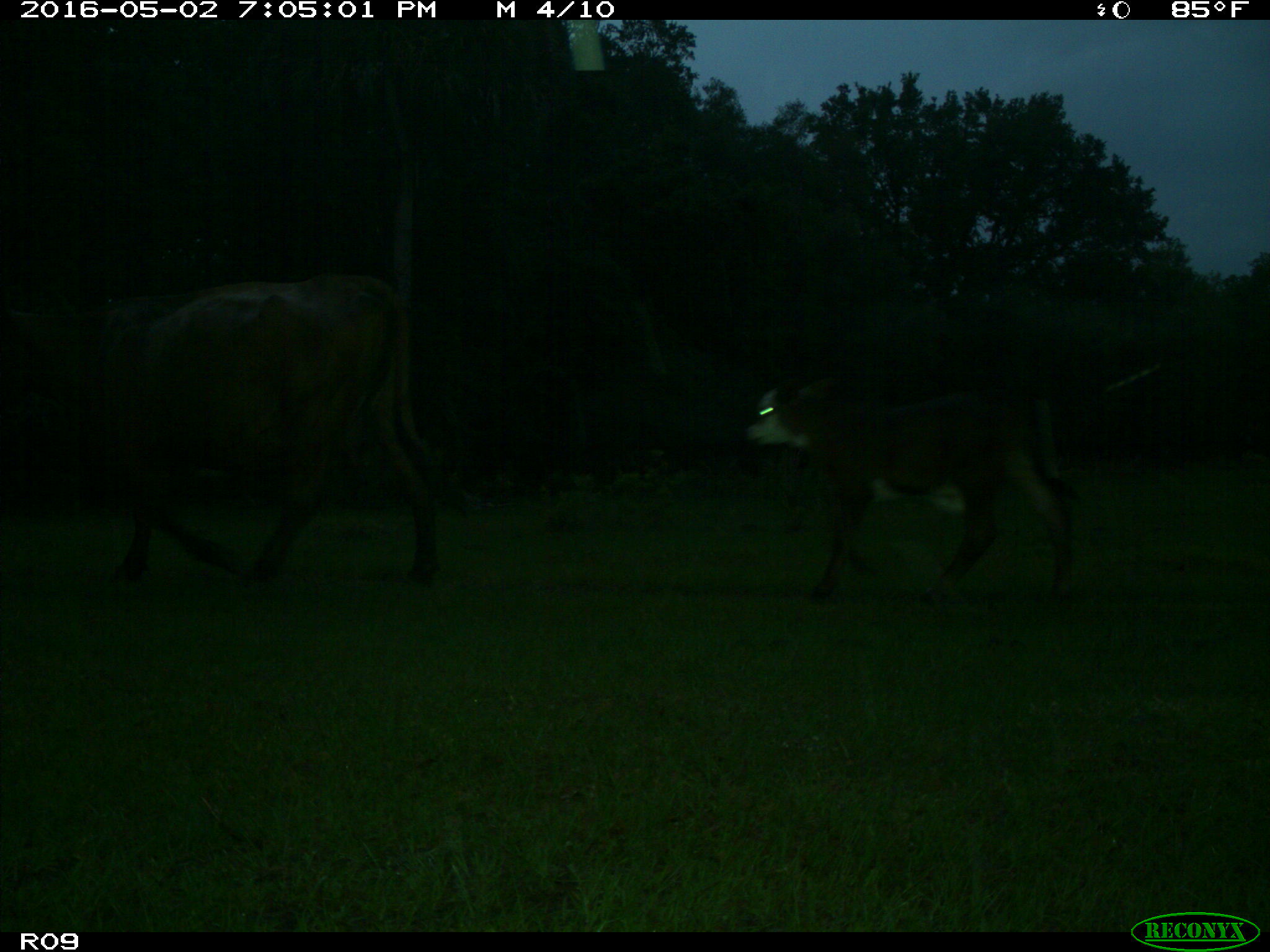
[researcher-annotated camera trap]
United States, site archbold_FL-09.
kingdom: Animalia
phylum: Chordata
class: Mammalia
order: Artiodactyla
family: Bovidae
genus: Bos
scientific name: Bos taurus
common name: domestic cow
Bos taurus (domestic cow).